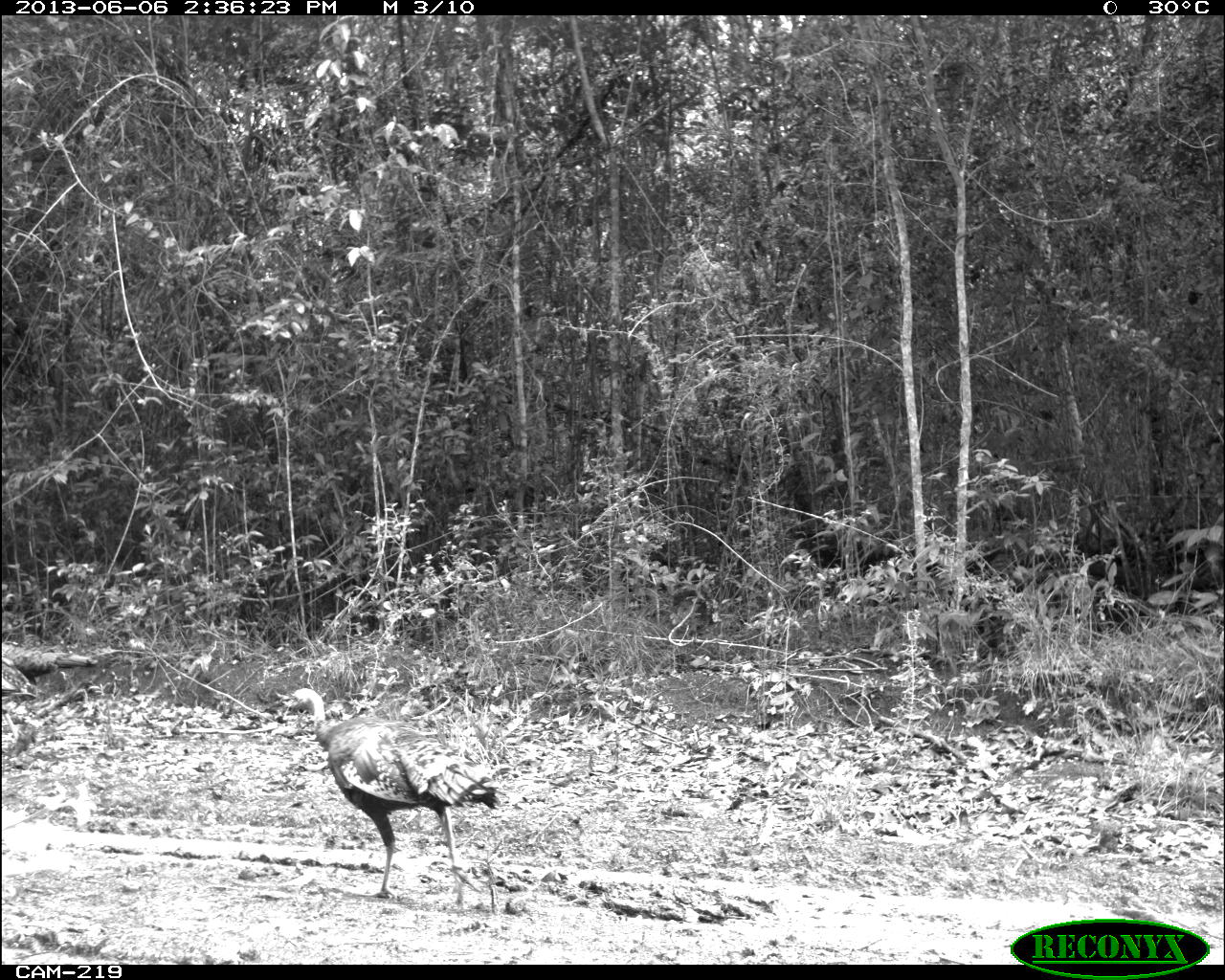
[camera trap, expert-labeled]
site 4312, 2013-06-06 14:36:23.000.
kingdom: Animalia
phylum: Chordata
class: Aves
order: Galliformes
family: Phasianidae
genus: Meleagris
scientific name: Meleagris ocellata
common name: ocellated turkey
Meleagris ocellata (ocellated turkey), count 4.